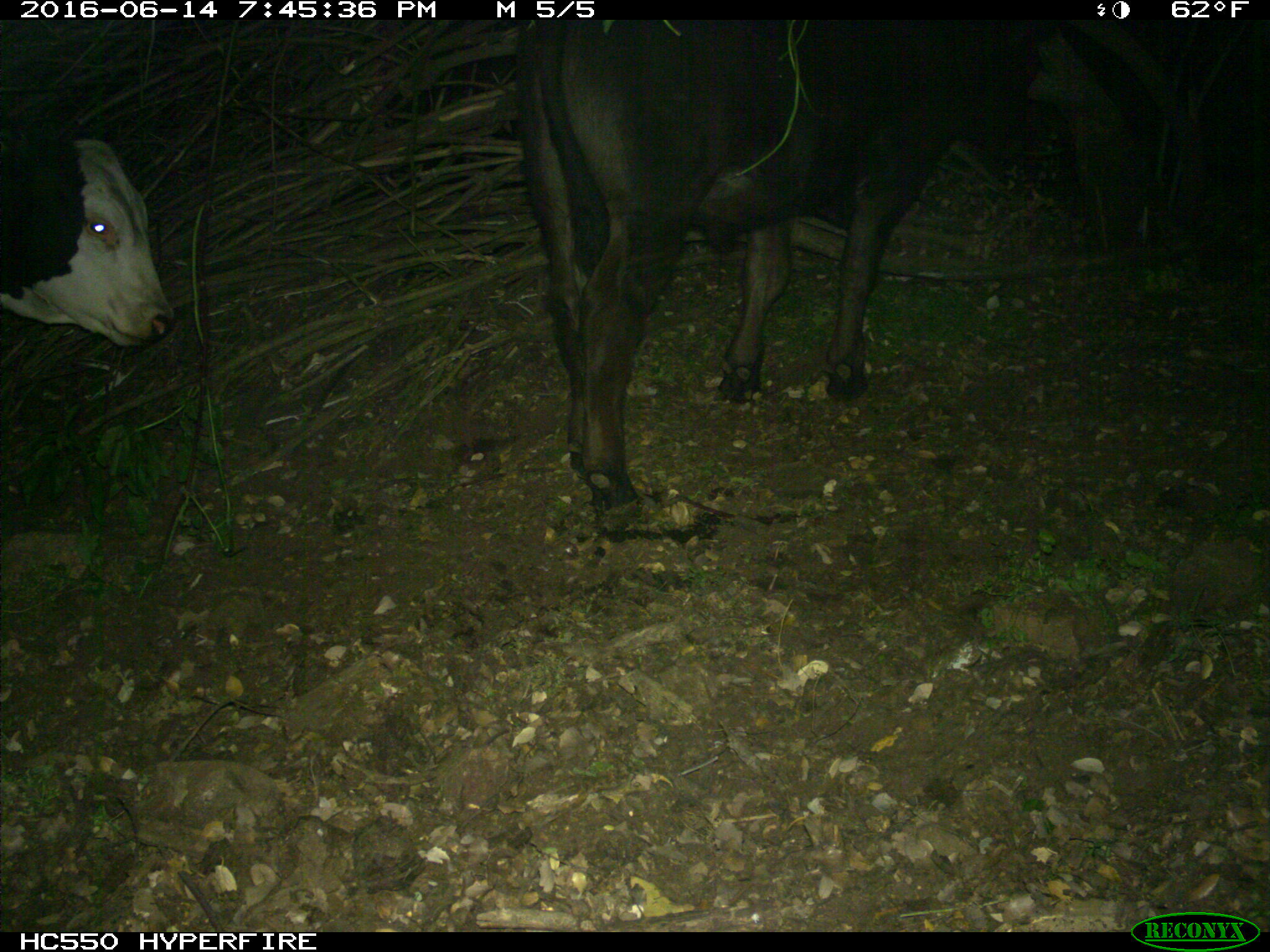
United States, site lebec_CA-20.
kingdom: Animalia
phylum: Chordata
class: Mammalia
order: Artiodactyla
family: Bovidae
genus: Bos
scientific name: Bos taurus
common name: domestic cow